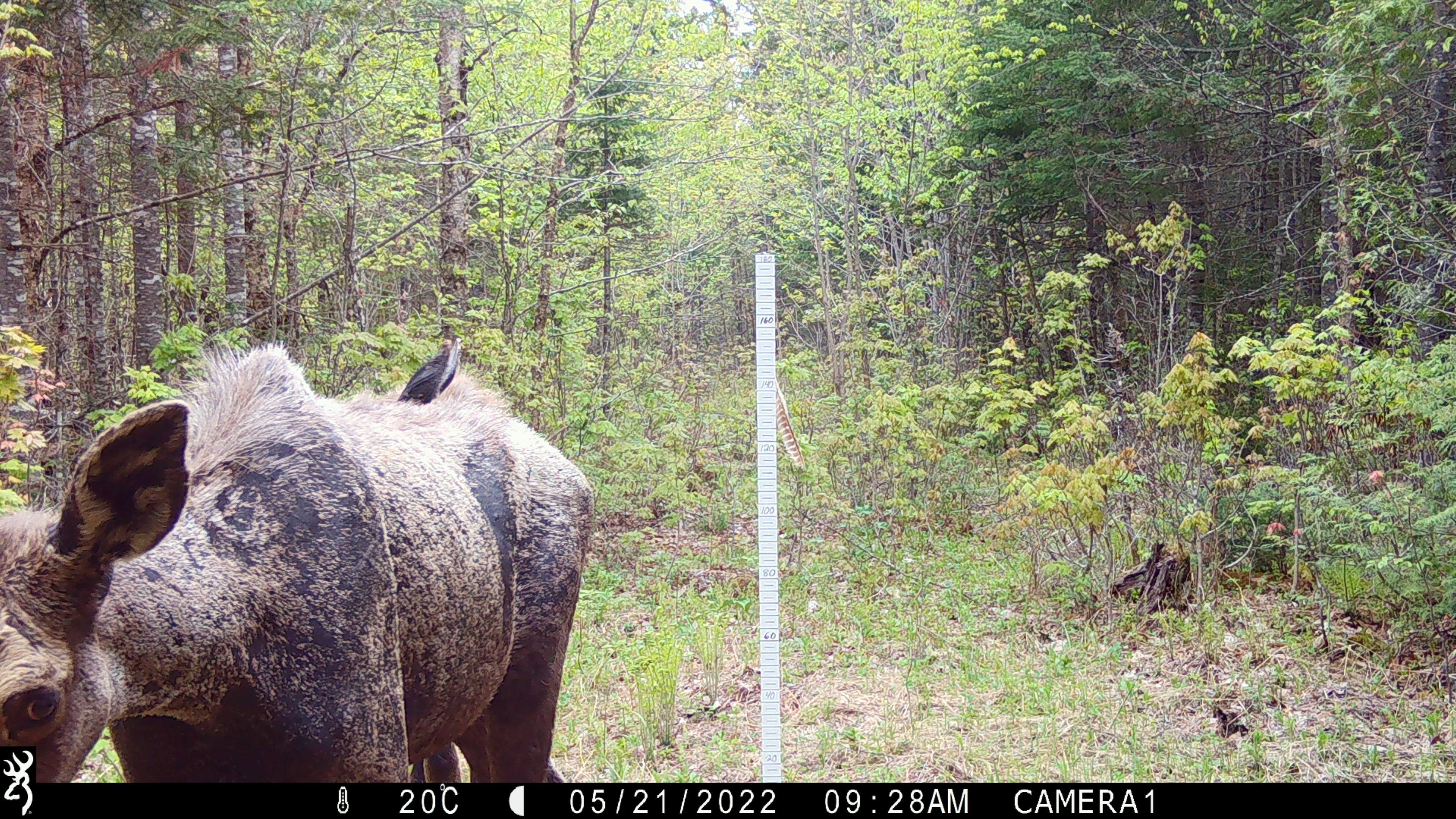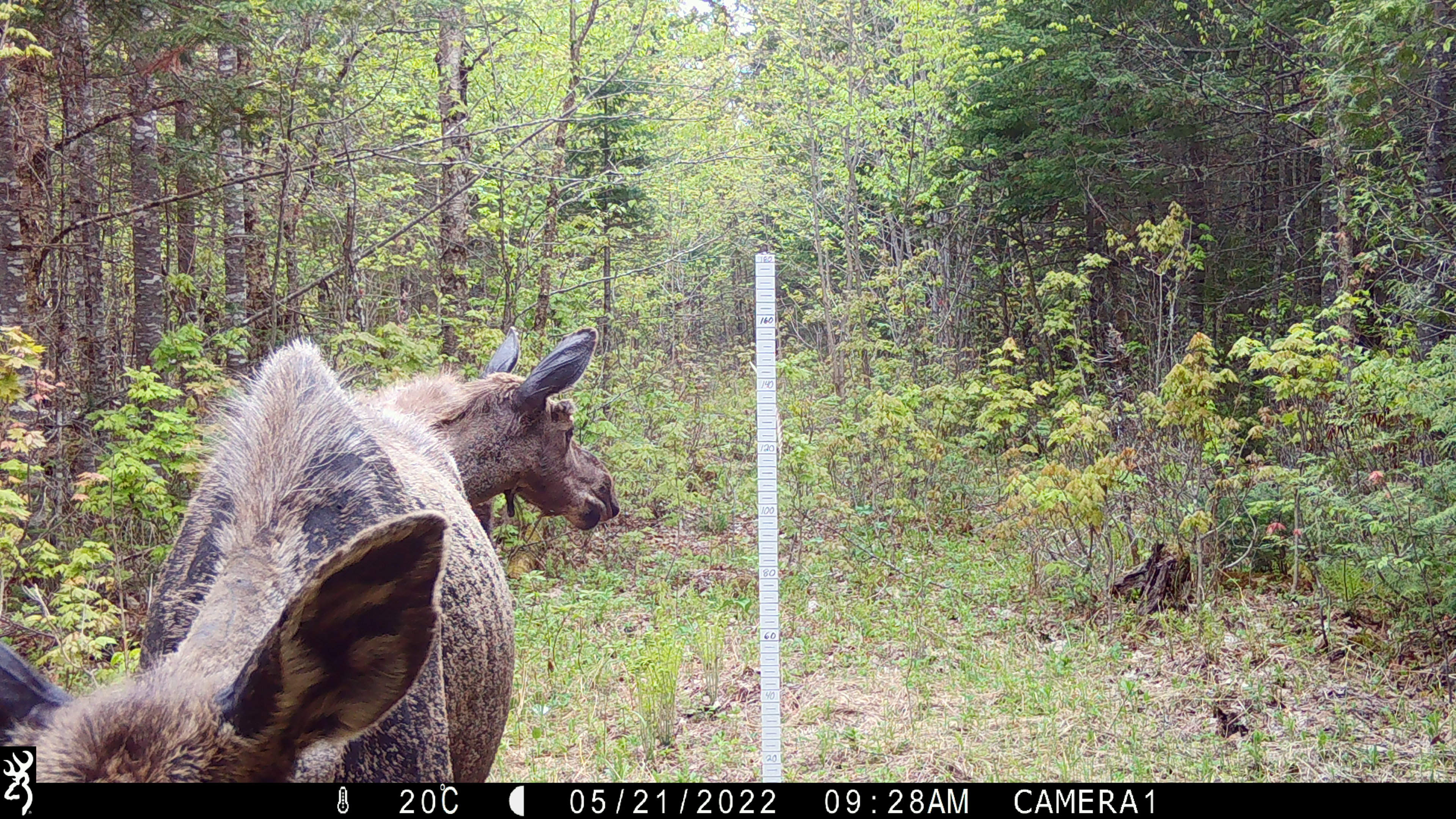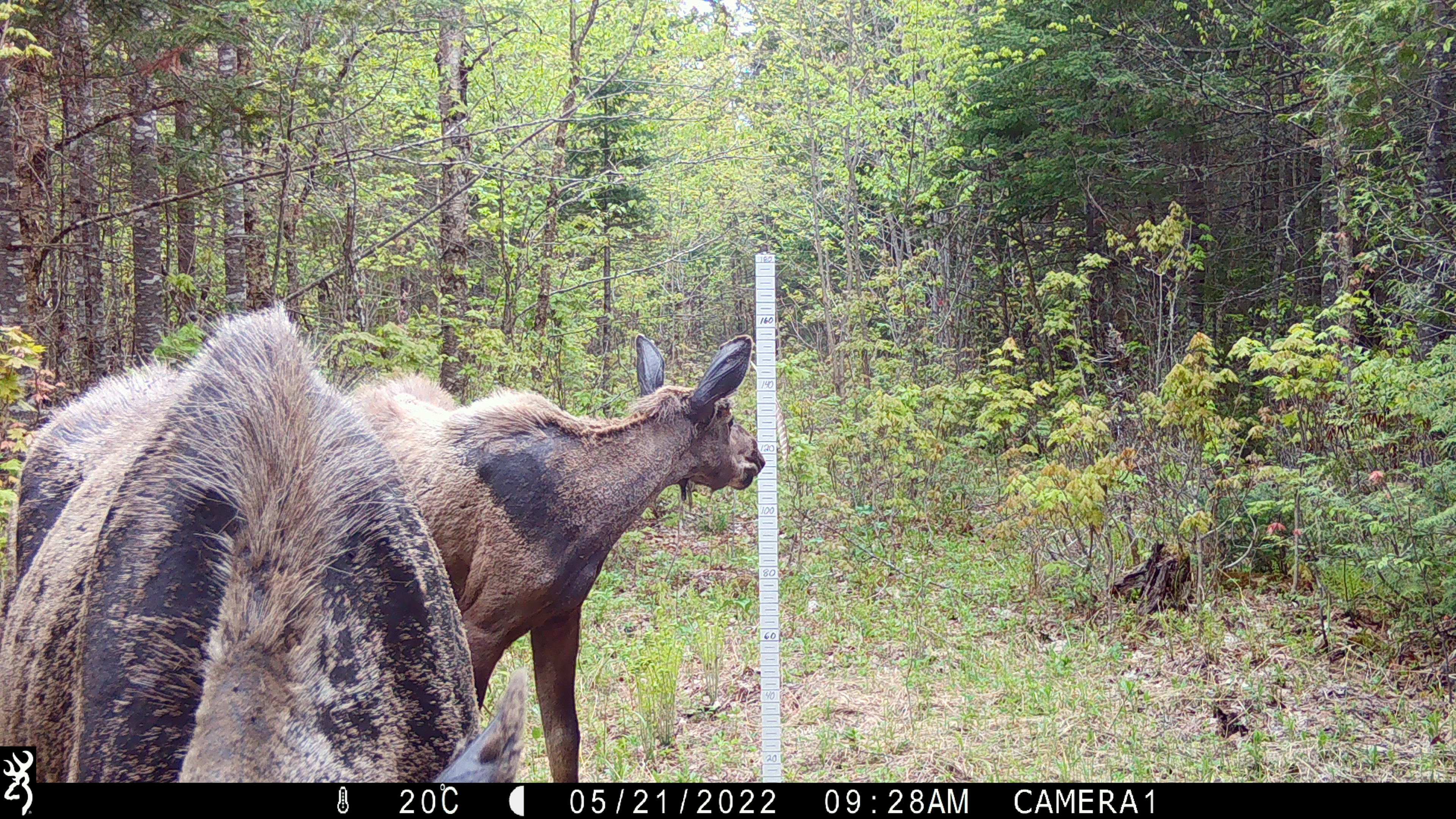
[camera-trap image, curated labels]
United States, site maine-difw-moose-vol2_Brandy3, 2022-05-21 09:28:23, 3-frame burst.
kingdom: Animalia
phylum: Chordata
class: Mammalia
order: Artiodactyla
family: Cervidae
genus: Alces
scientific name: Alces alces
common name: moose